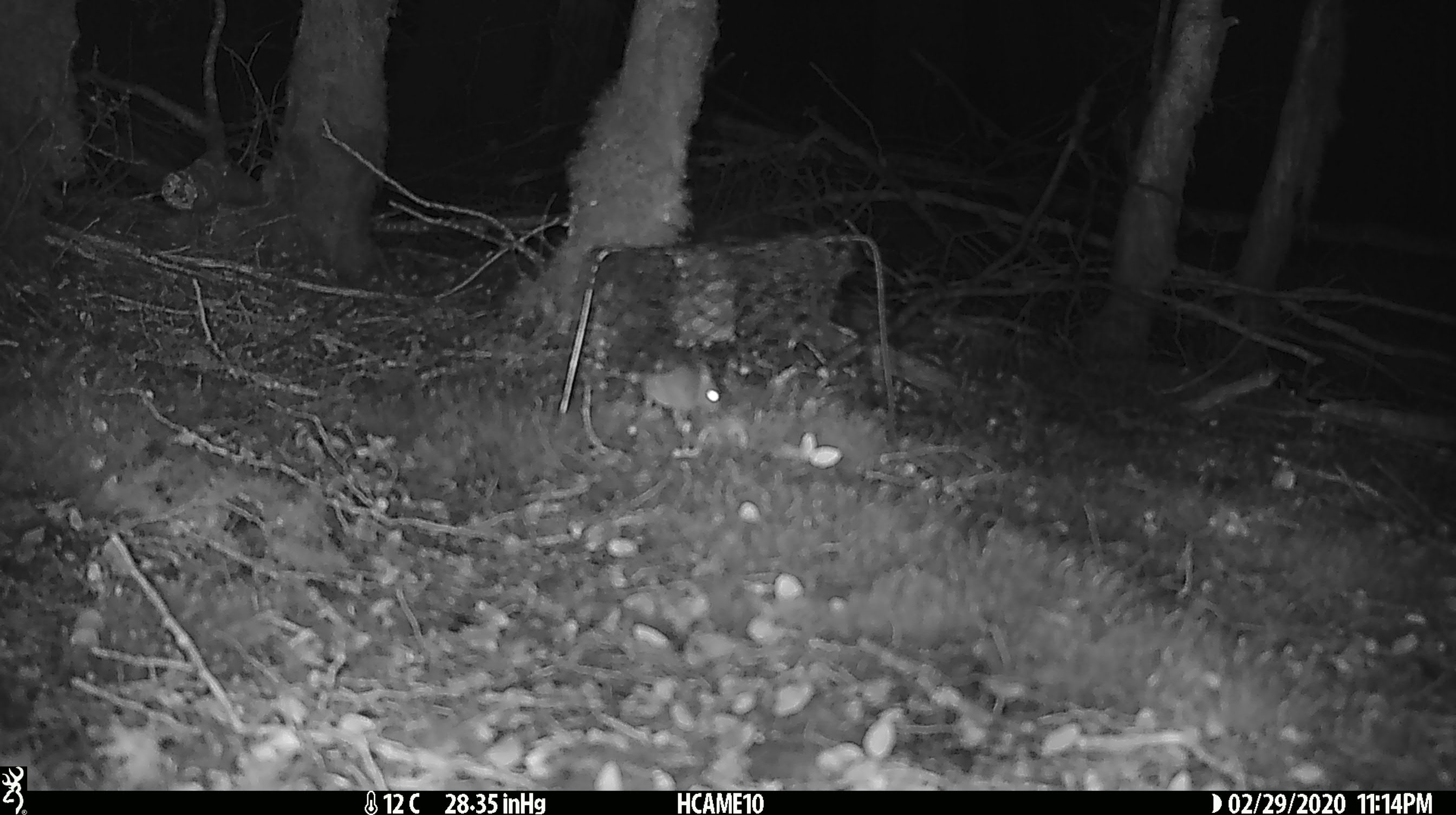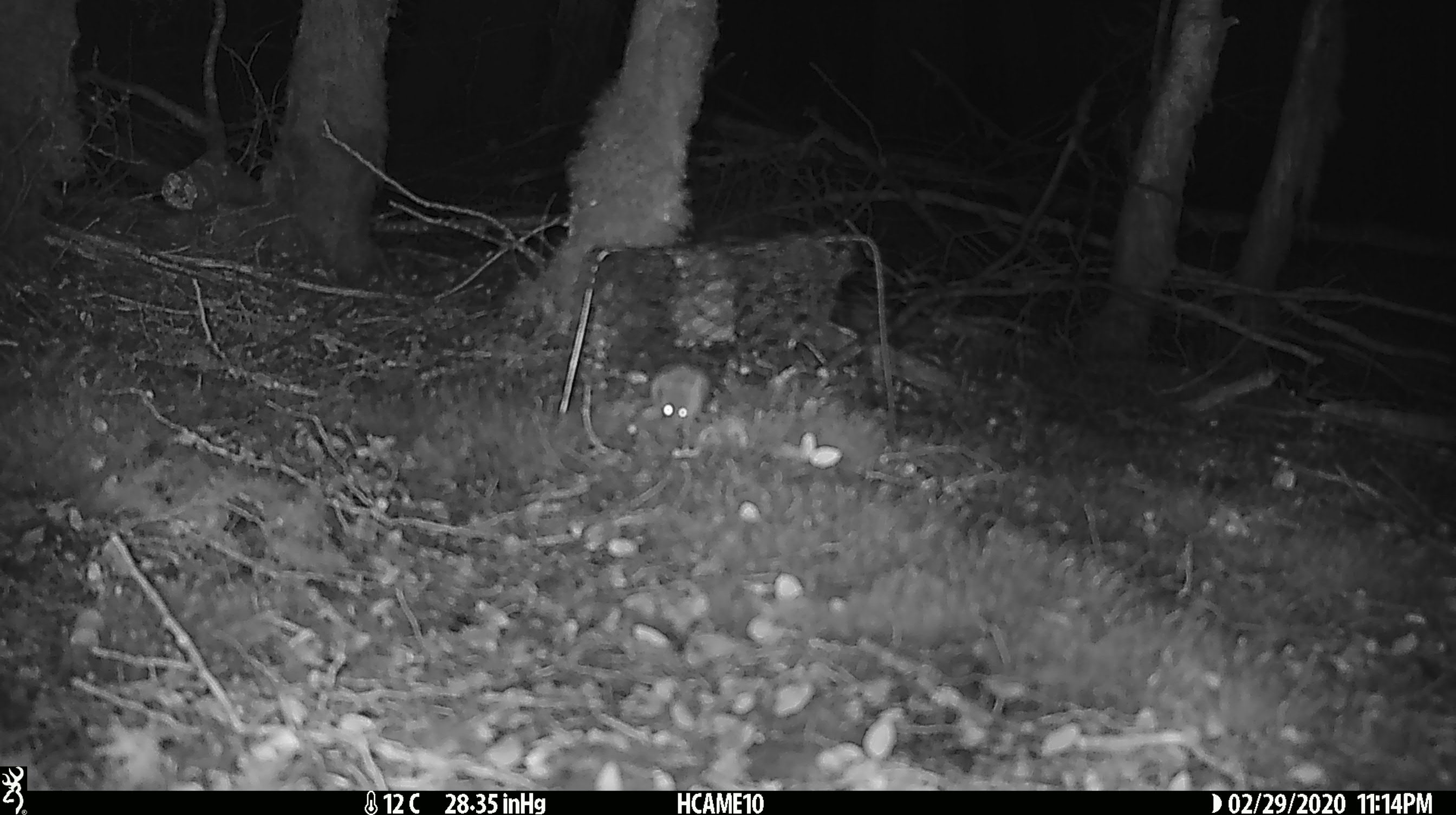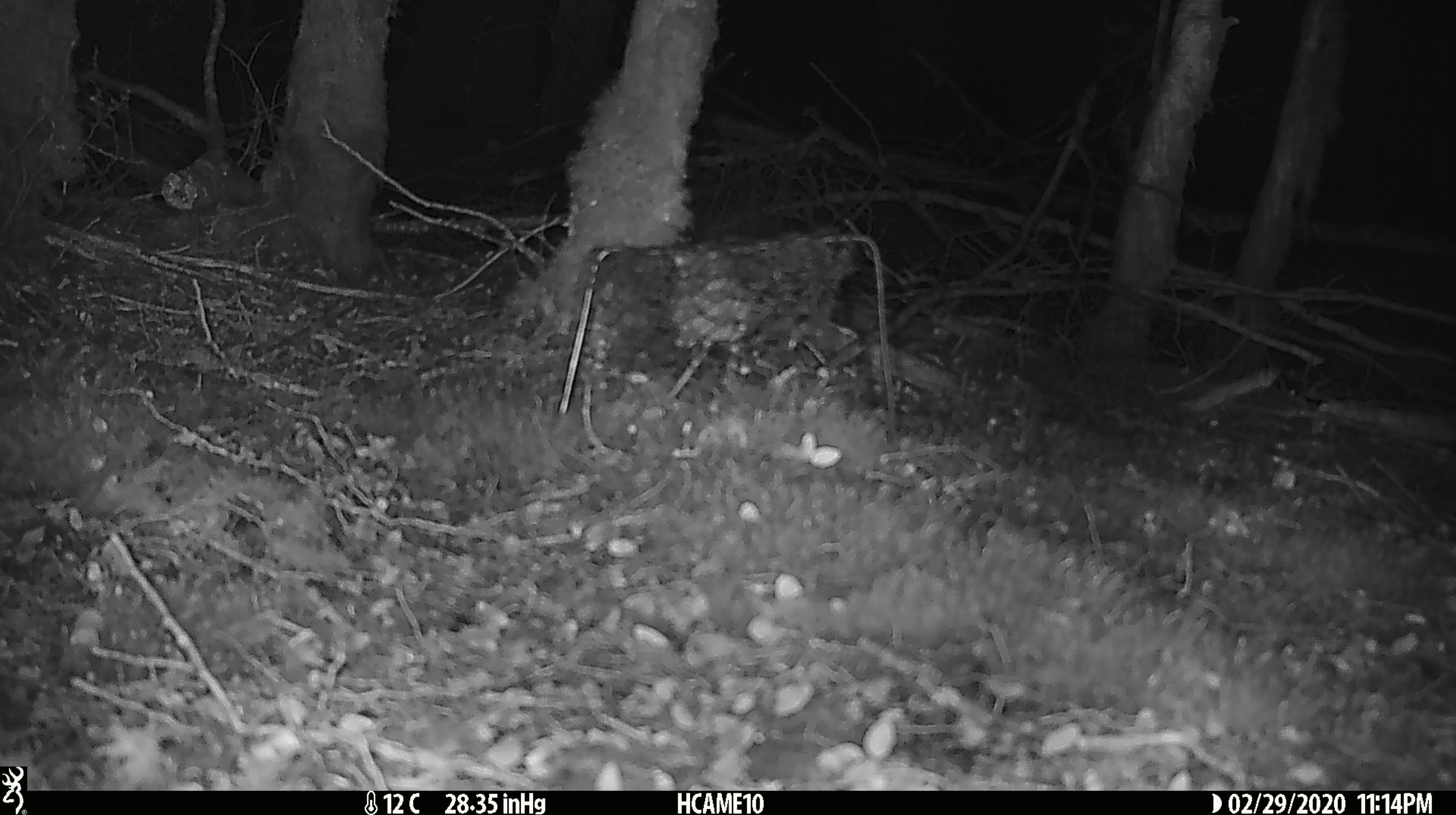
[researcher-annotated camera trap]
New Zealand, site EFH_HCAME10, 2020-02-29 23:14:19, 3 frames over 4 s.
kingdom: Animalia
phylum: Chordata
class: Mammalia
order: Rodentia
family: Muridae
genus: Mus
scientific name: Mus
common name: mouse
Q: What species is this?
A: Mouse (Mus).